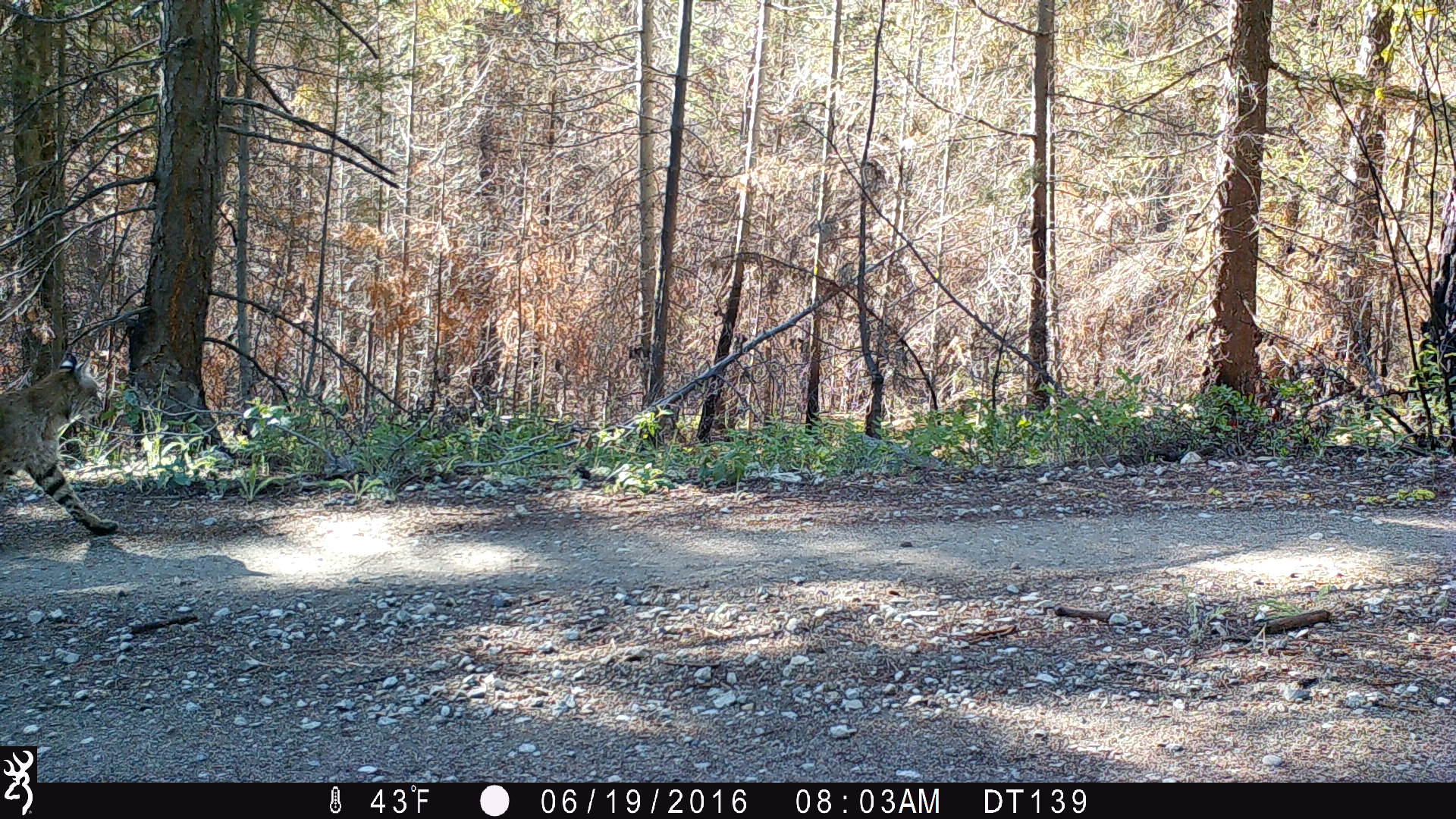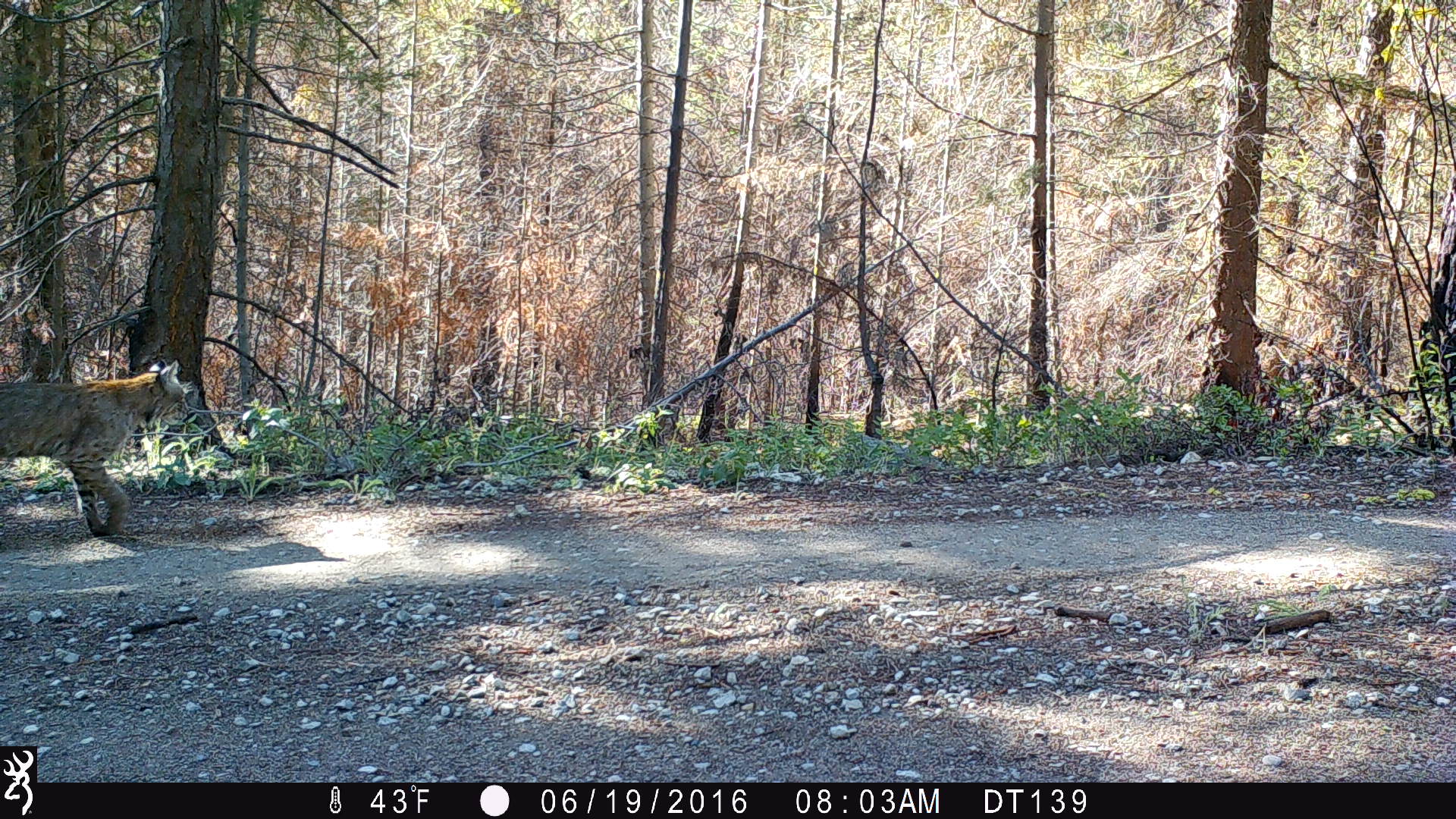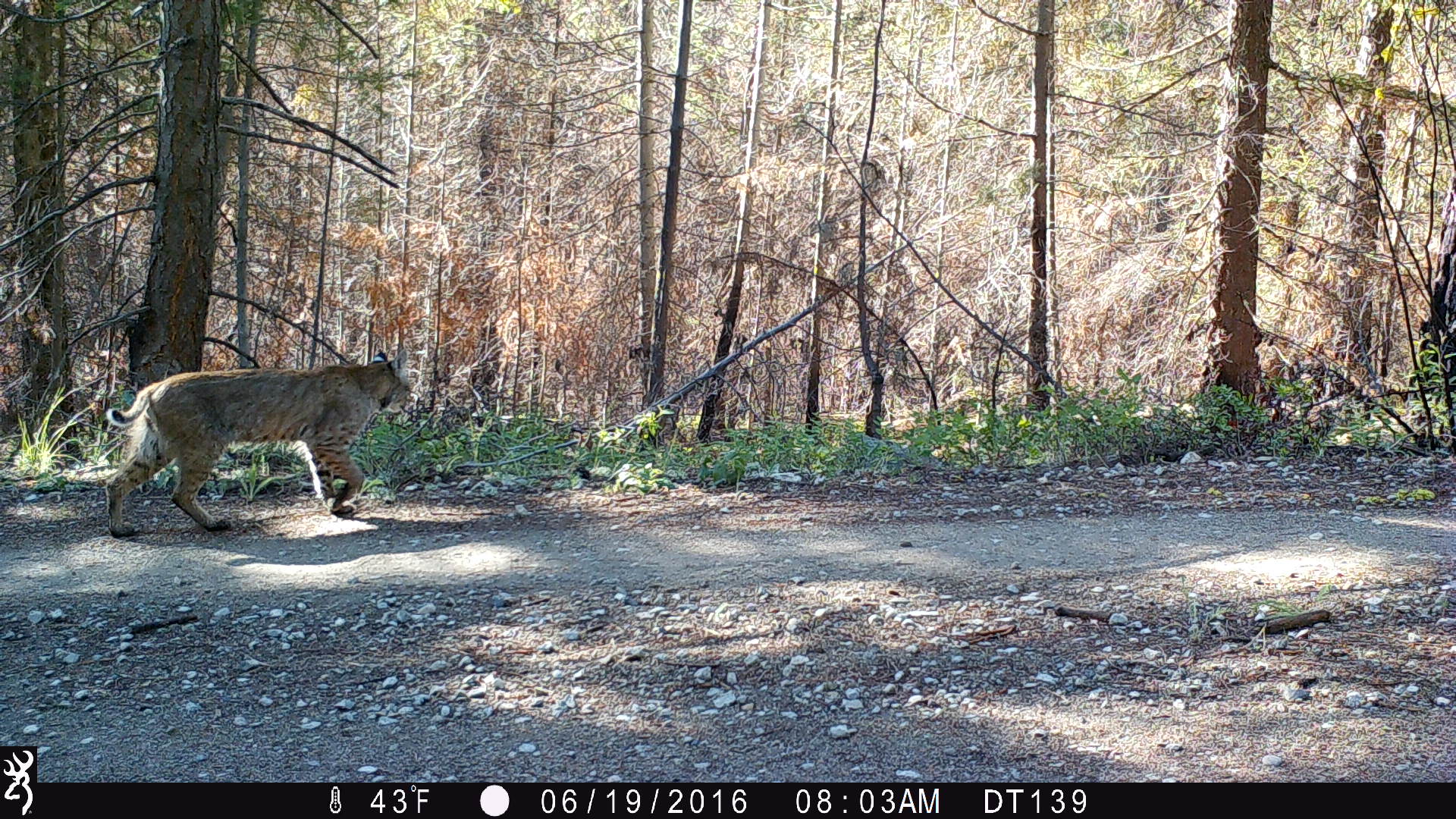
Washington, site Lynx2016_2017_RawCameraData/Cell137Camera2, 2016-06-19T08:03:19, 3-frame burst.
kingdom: Animalia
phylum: Chordata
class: Mammalia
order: Carnivora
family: Felidae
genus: Lynx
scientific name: Lynx rufus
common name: bobcat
Lynx rufus (bobcat). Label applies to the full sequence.